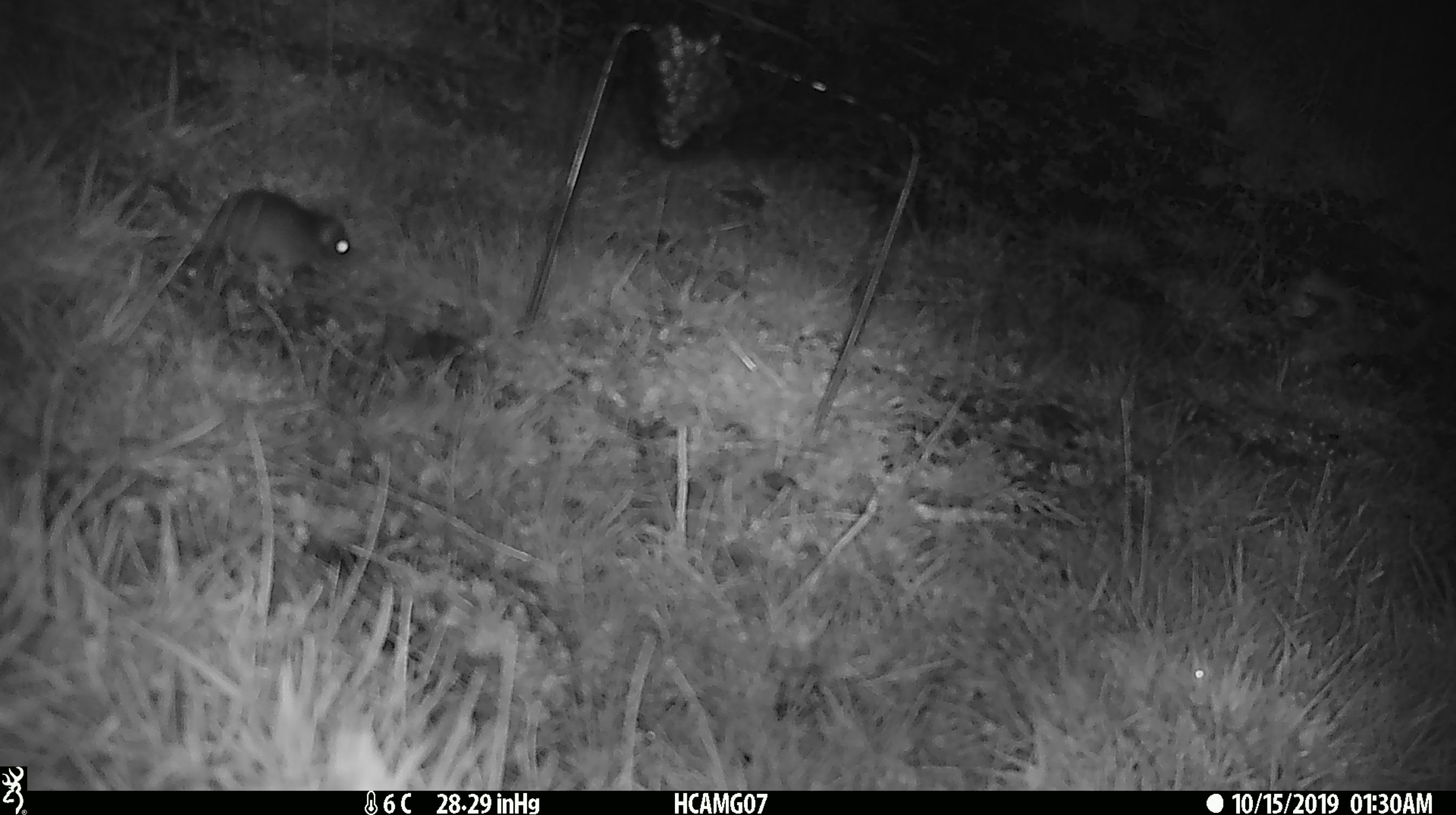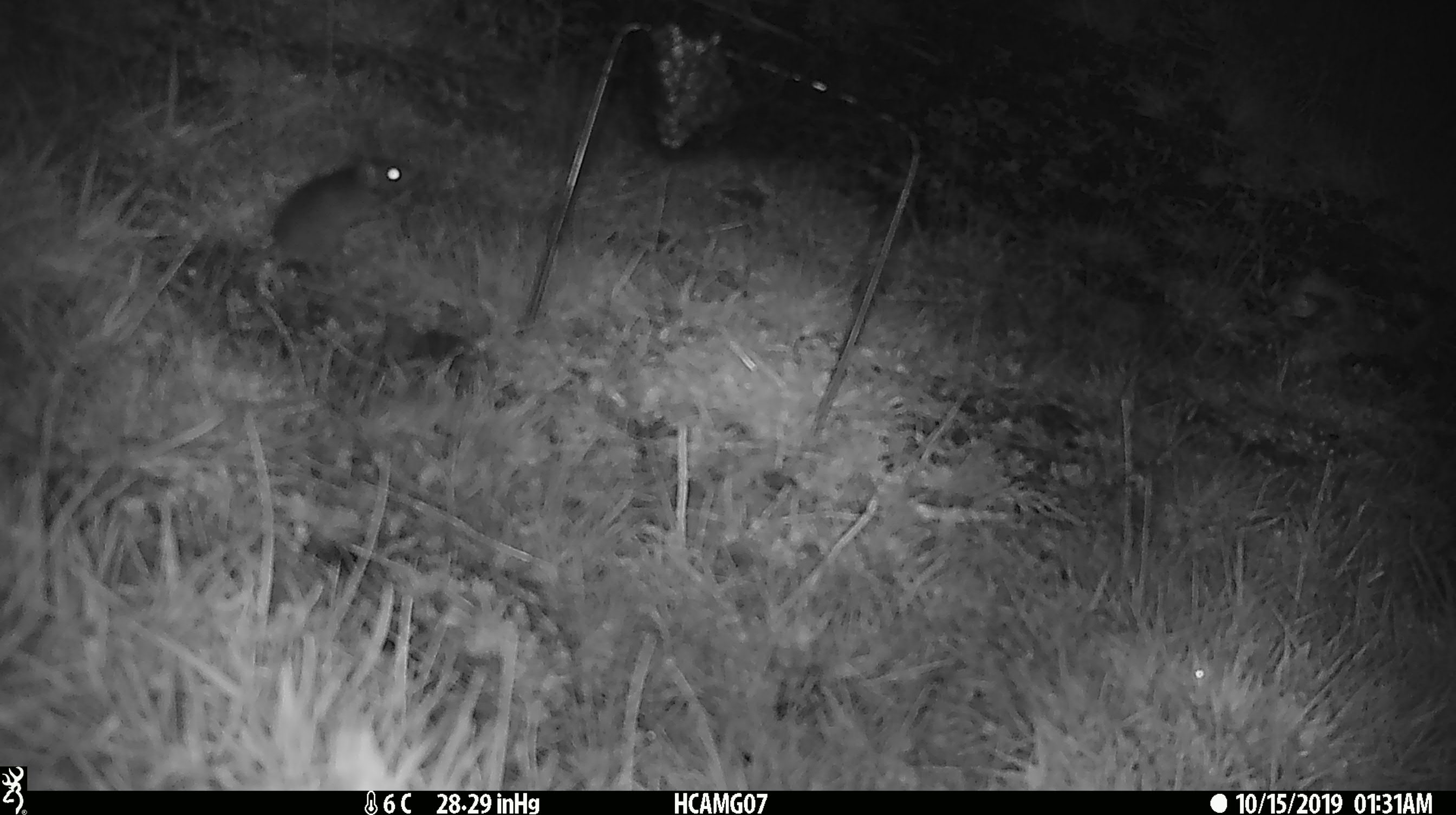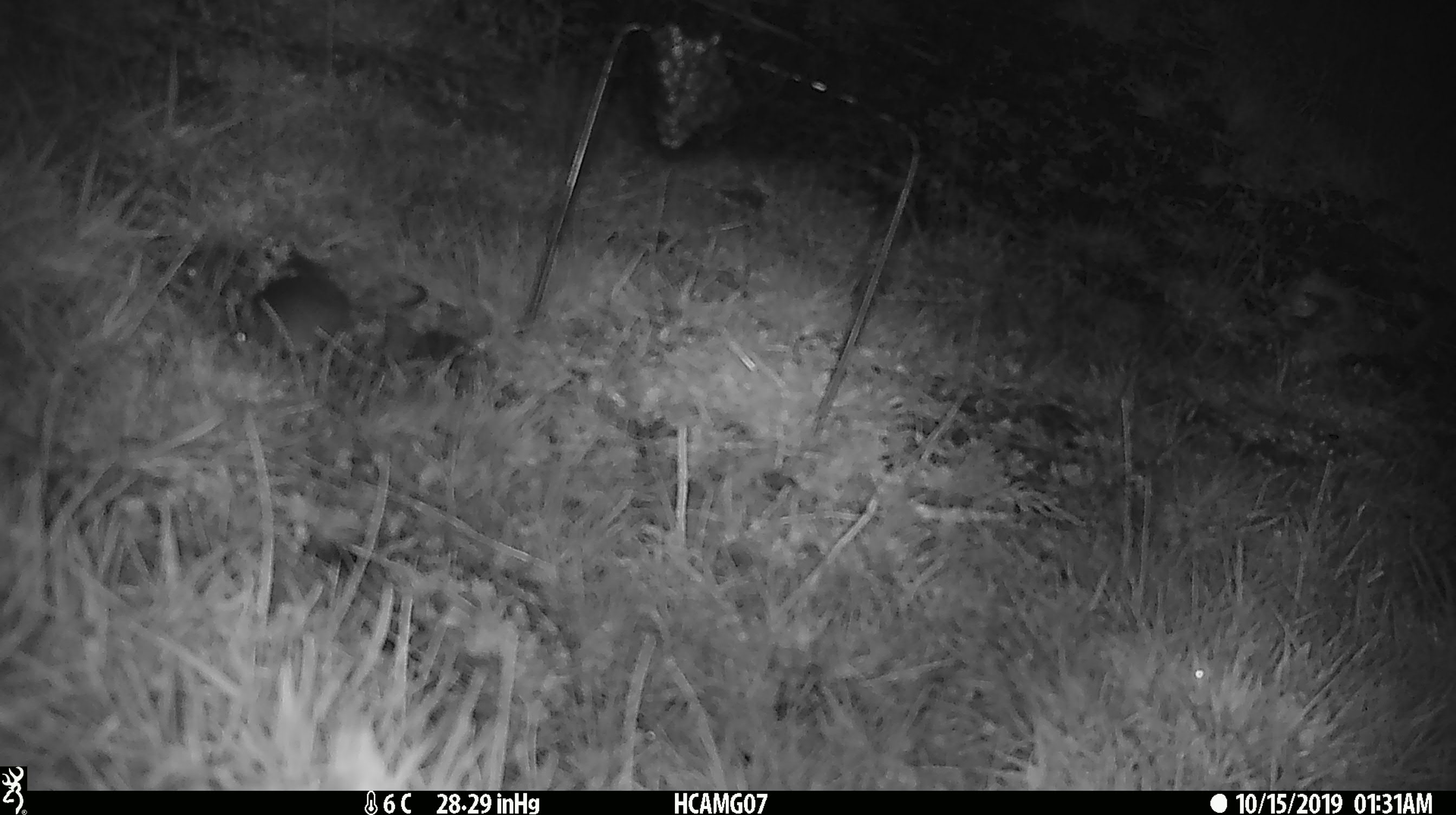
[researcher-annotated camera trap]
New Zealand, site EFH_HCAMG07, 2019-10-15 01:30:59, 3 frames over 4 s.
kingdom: Animalia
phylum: Chordata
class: Mammalia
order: Rodentia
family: Muridae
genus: Mus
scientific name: Mus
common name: mouse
Mouse (Mus).